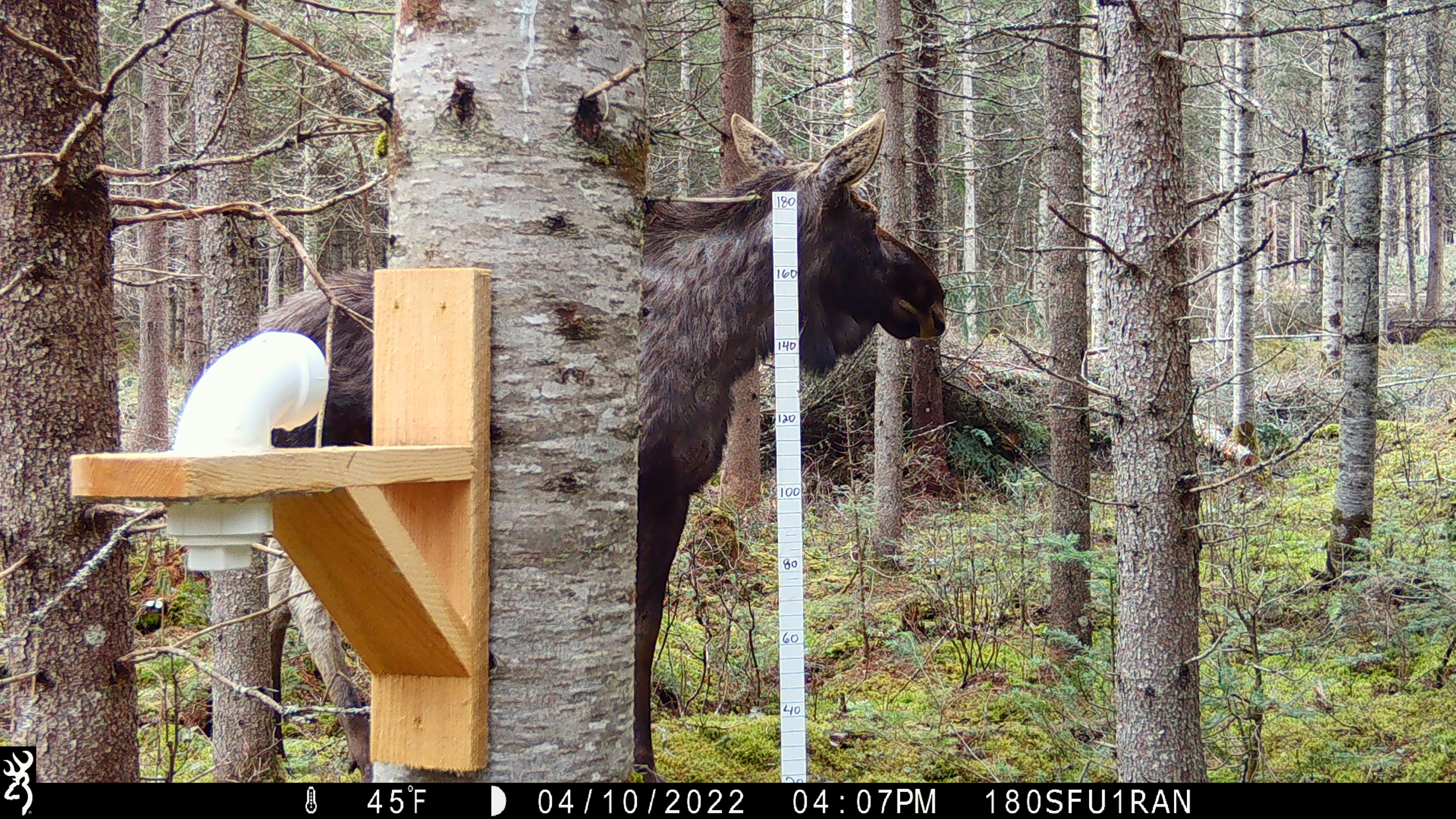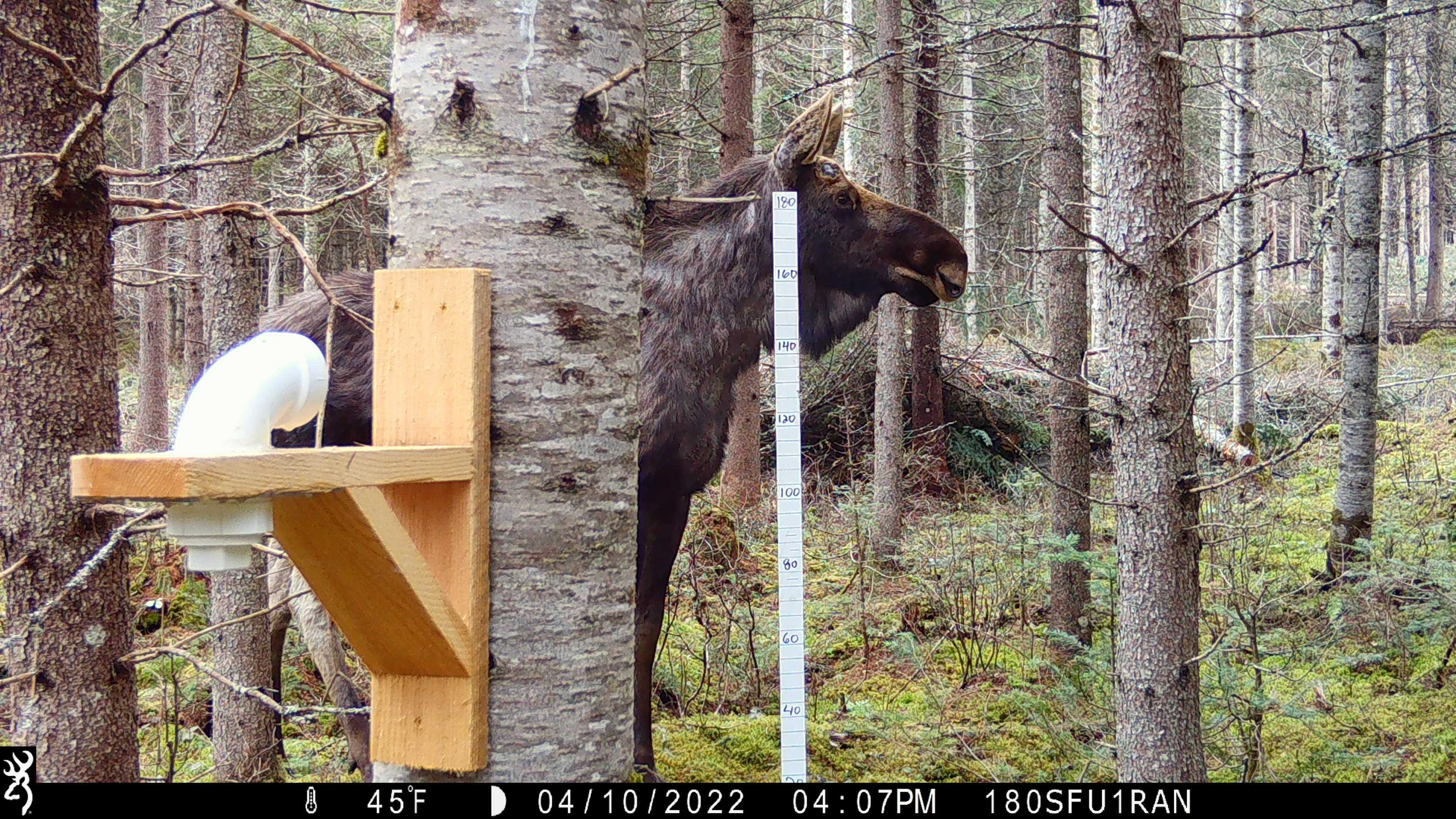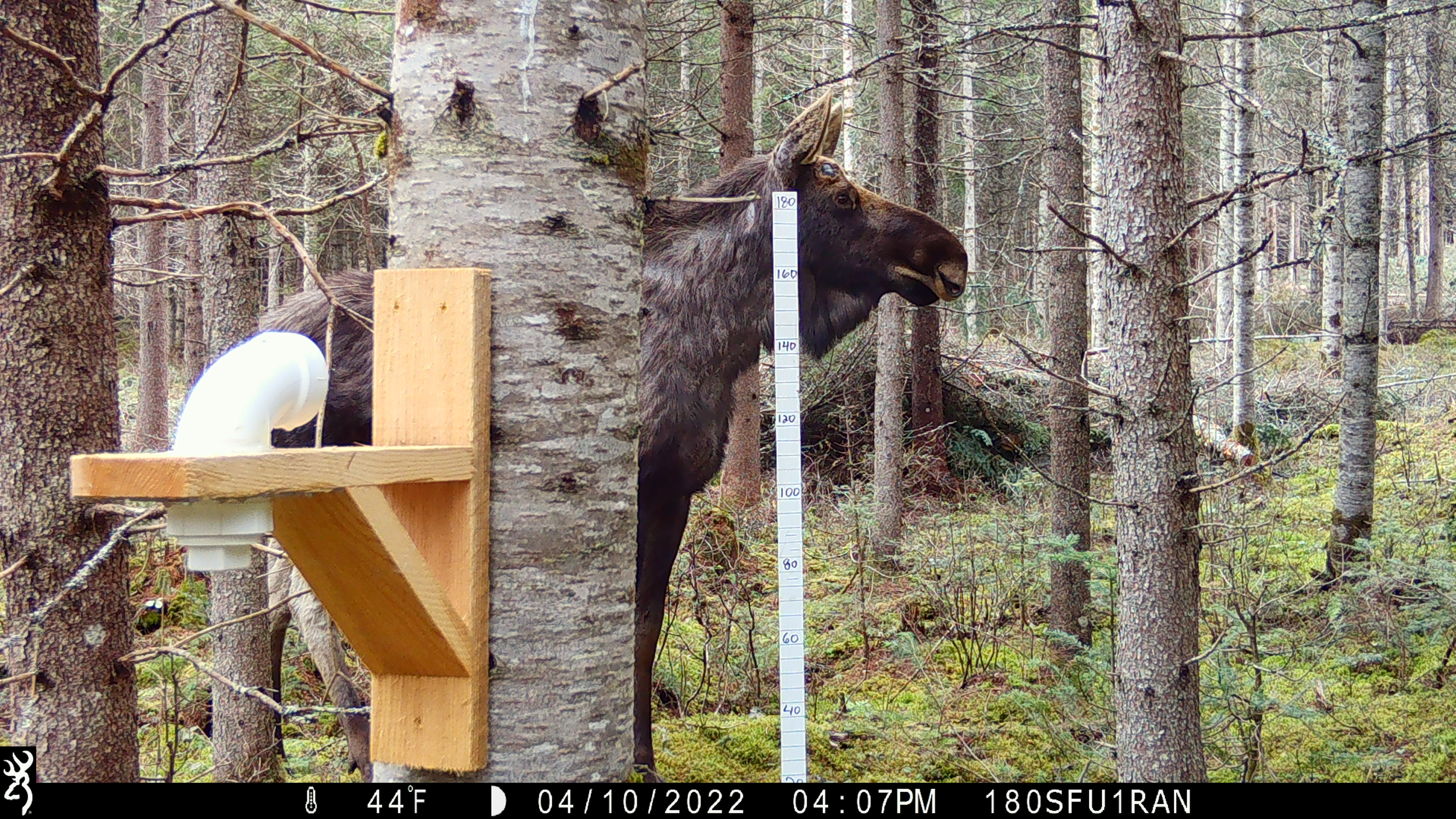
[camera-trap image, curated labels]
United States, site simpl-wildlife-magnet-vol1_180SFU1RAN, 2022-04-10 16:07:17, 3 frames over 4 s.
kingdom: Animalia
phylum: Chordata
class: Mammalia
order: Artiodactyla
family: Cervidae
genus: Alces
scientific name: Alces alces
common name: moose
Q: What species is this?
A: Moose (Alces alces).